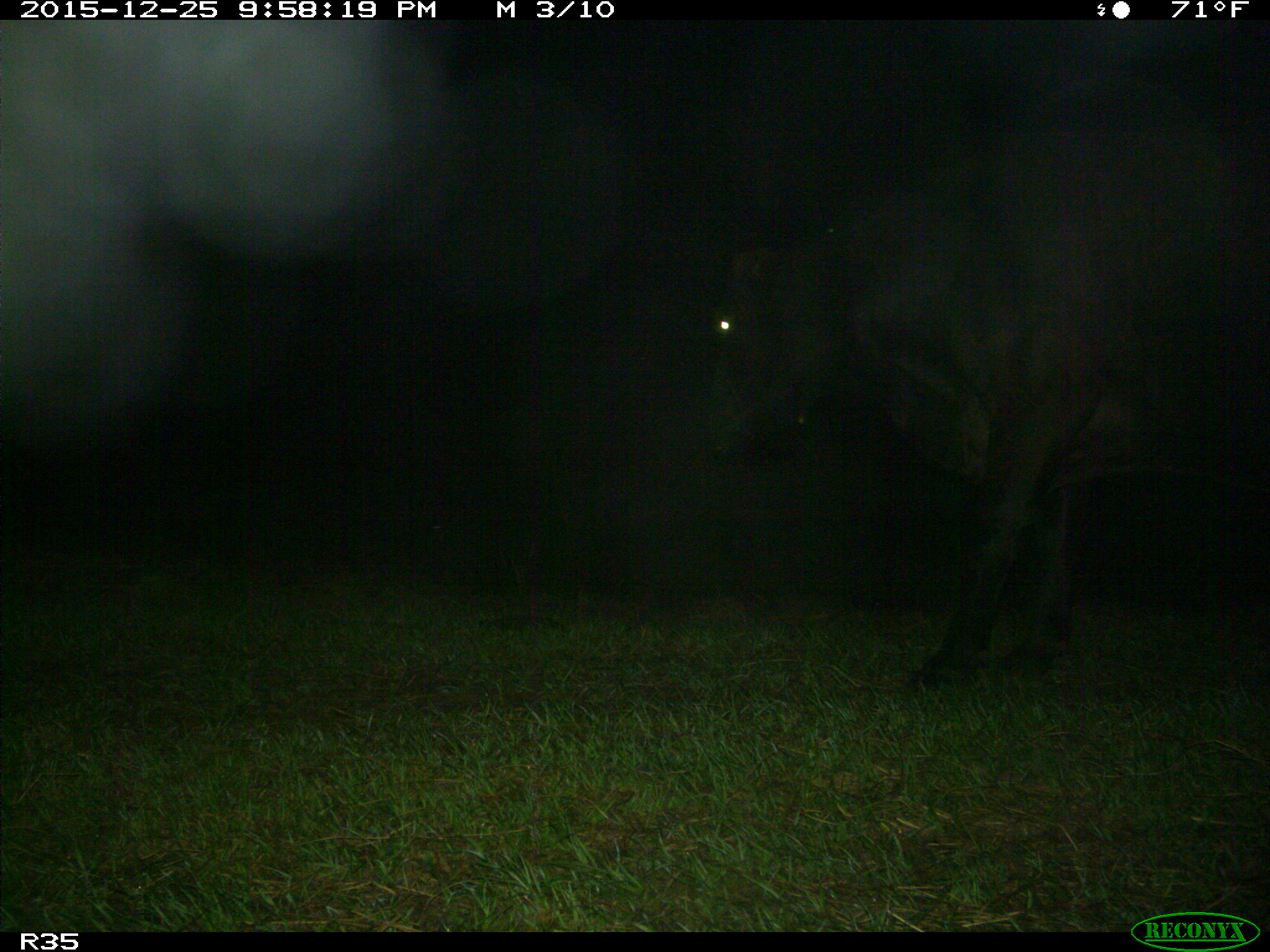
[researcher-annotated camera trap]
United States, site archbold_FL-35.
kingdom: Animalia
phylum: Chordata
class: Mammalia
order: Artiodactyla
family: Bovidae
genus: Bos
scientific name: Bos taurus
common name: domestic cow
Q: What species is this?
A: Bos taurus (domestic cow).